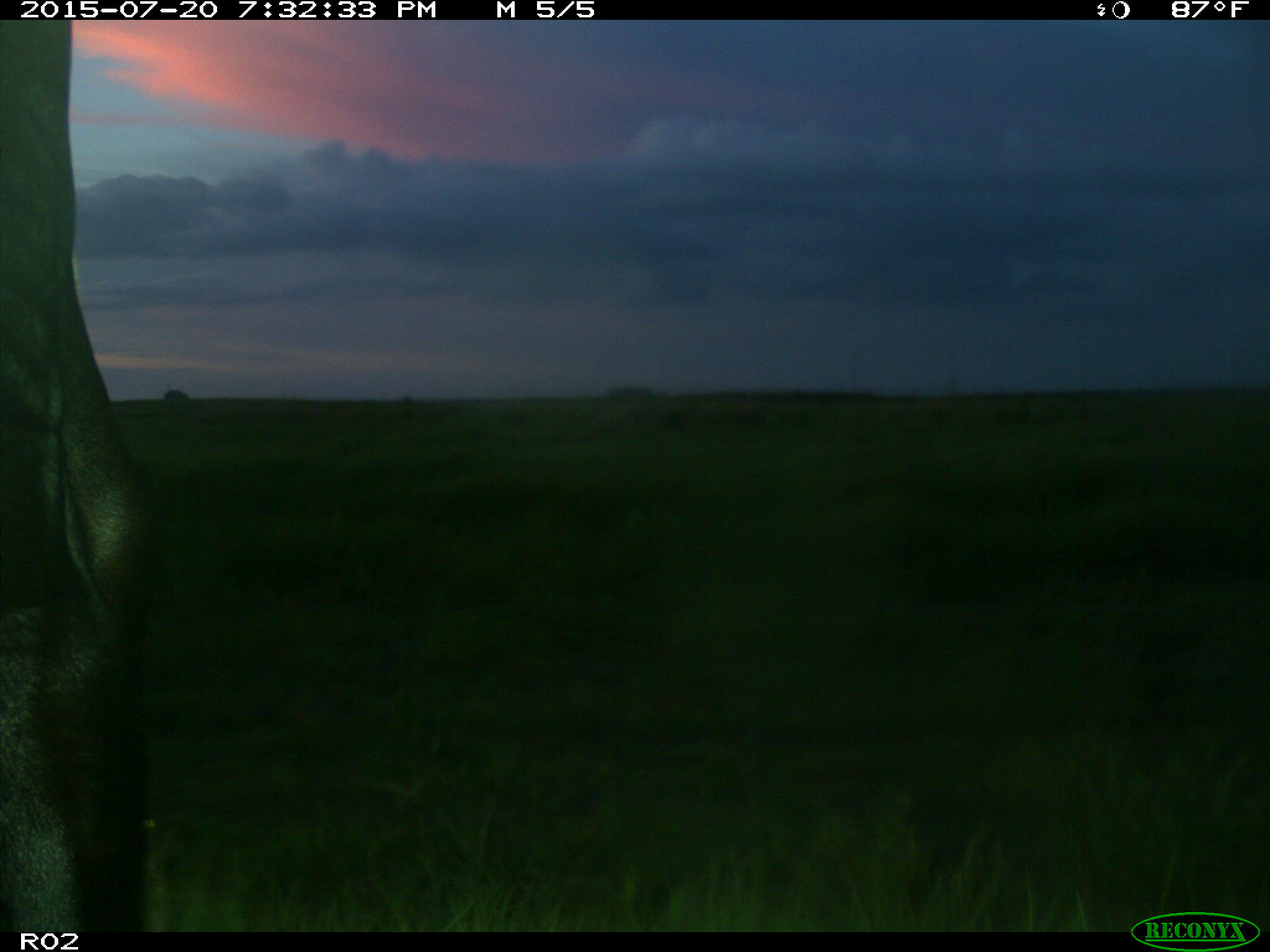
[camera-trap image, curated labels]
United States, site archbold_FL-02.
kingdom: Animalia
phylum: Chordata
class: Mammalia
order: Artiodactyla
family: Bovidae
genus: Bos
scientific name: Bos taurus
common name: domestic cow